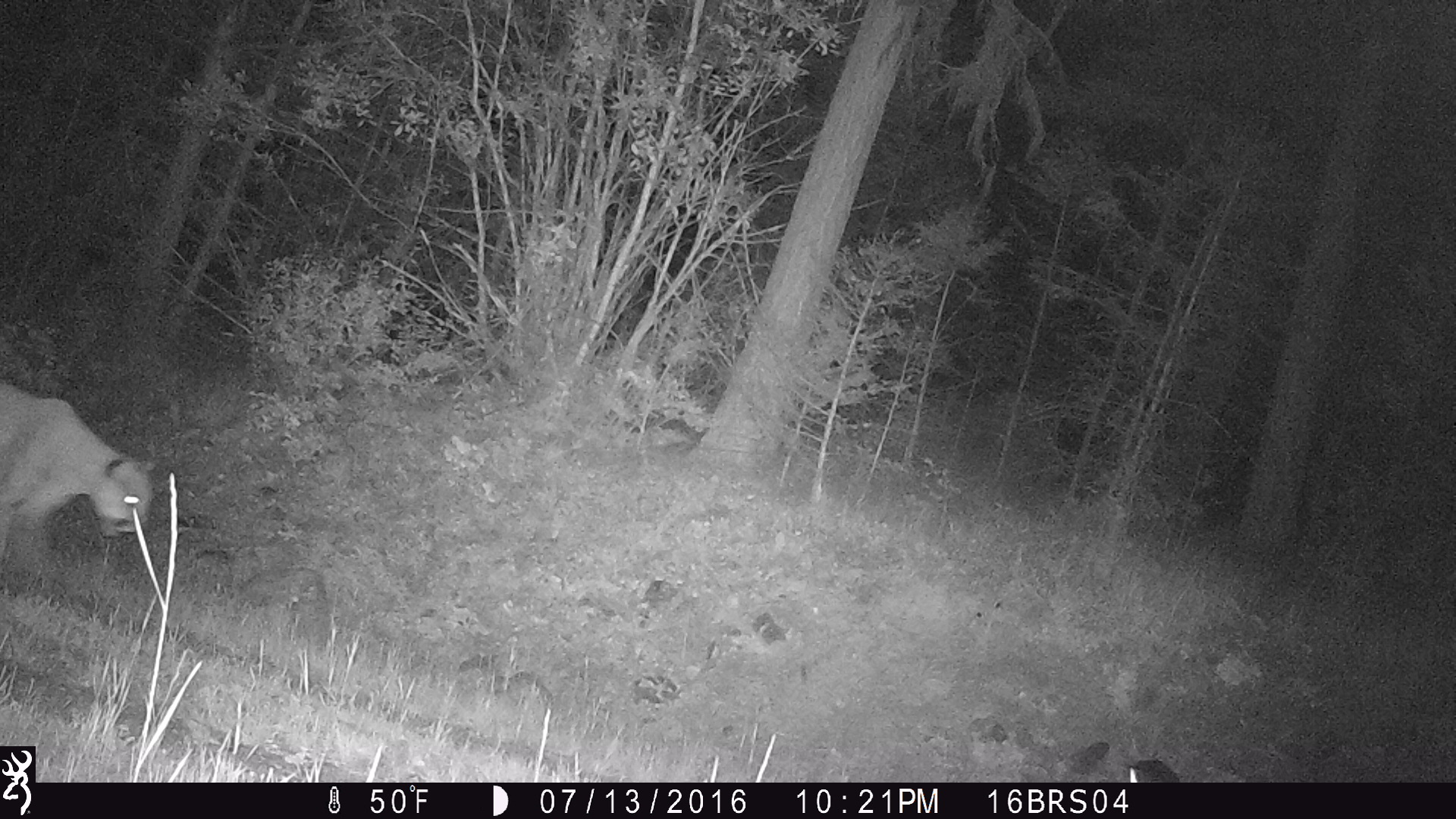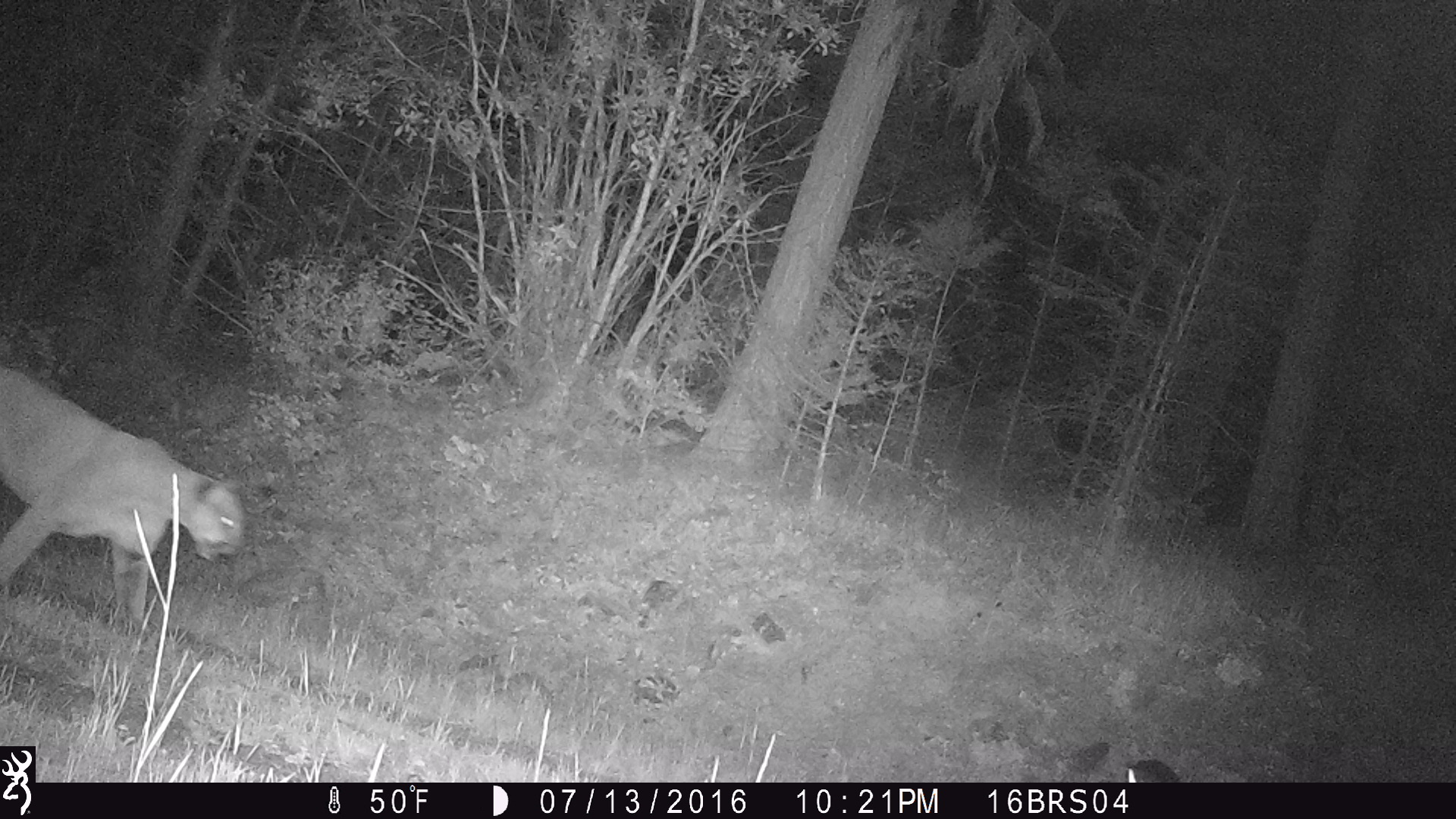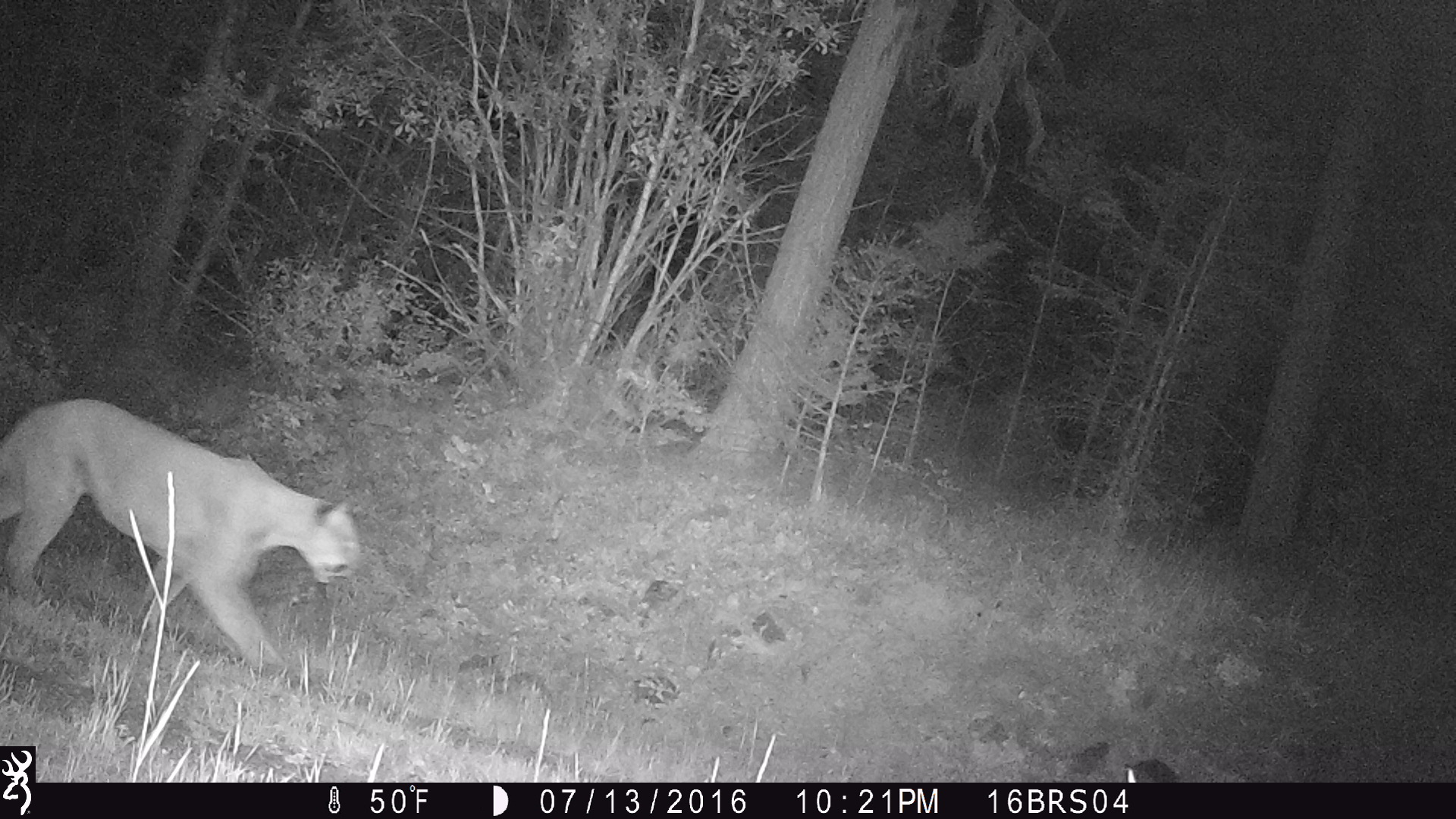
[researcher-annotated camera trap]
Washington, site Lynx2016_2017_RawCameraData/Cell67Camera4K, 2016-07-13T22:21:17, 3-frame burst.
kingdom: Animalia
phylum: Chordata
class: Mammalia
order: Carnivora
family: Felidae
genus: Puma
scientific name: Puma concolor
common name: mountain lion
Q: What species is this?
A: Puma concolor (mountain lion).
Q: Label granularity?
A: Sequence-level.